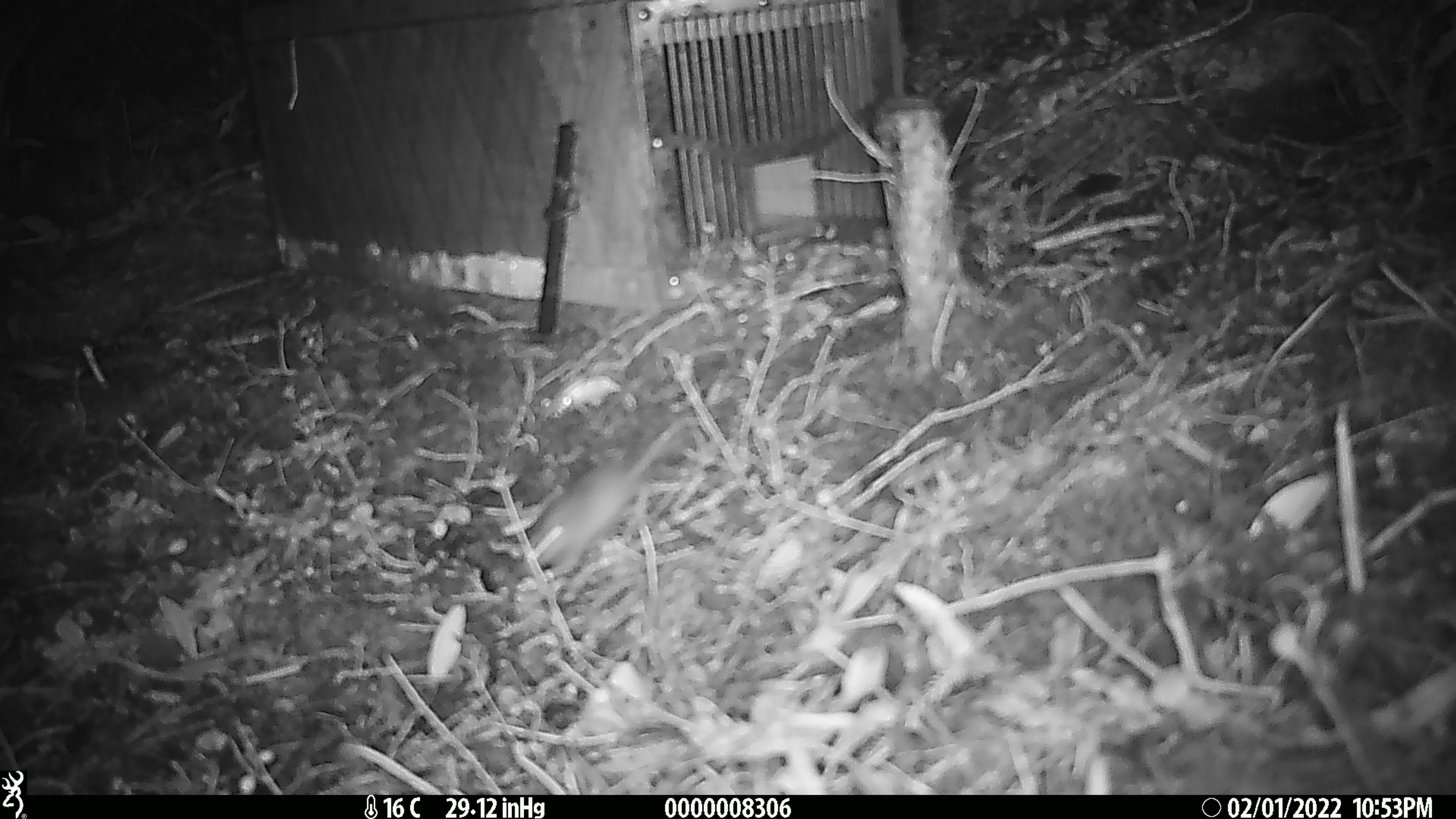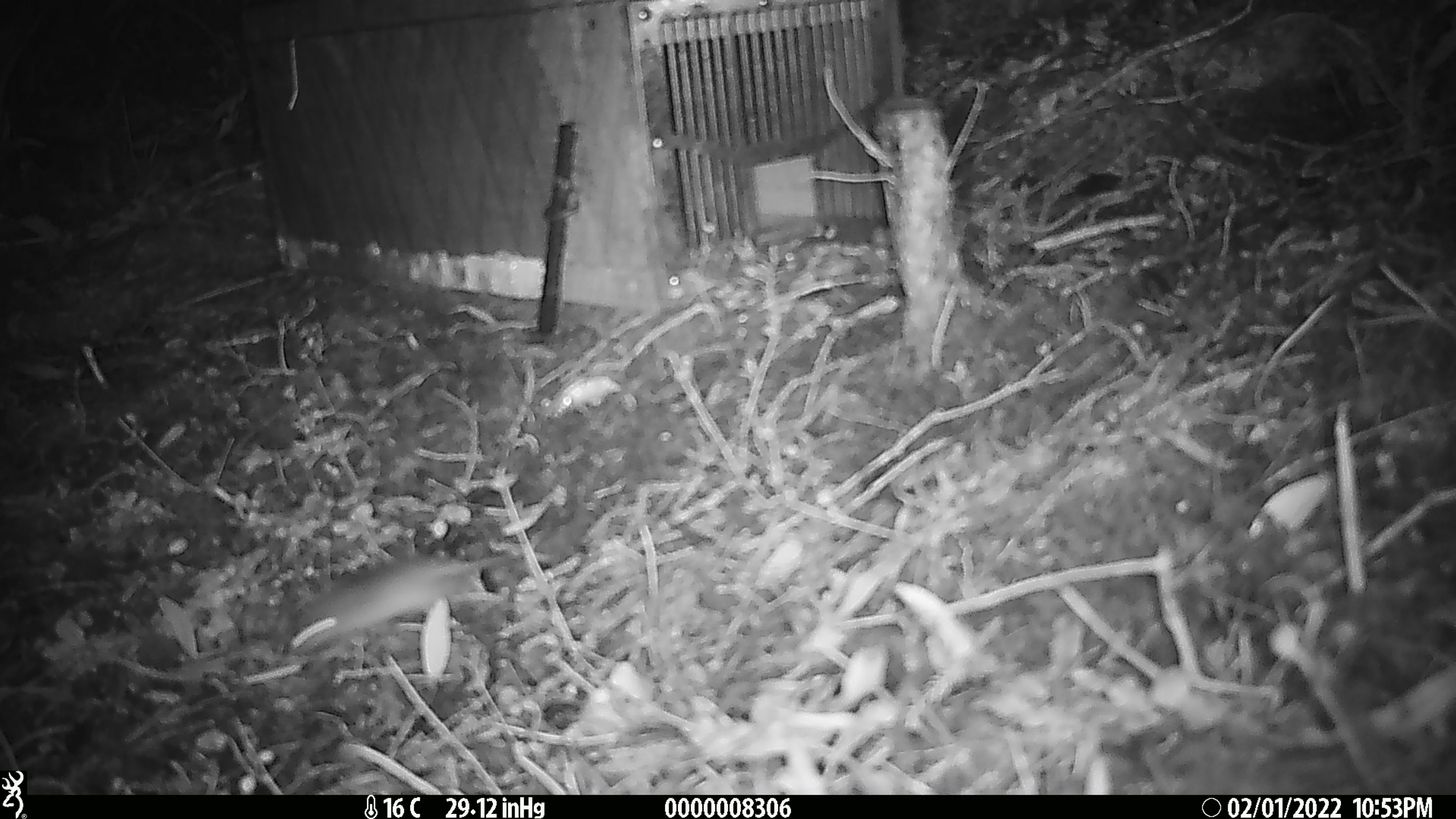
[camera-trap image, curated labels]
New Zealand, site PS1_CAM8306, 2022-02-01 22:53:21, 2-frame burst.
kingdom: Animalia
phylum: Chordata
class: Mammalia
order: Rodentia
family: Muridae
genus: Mus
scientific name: Mus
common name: mouse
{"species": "mouse (Mus)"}